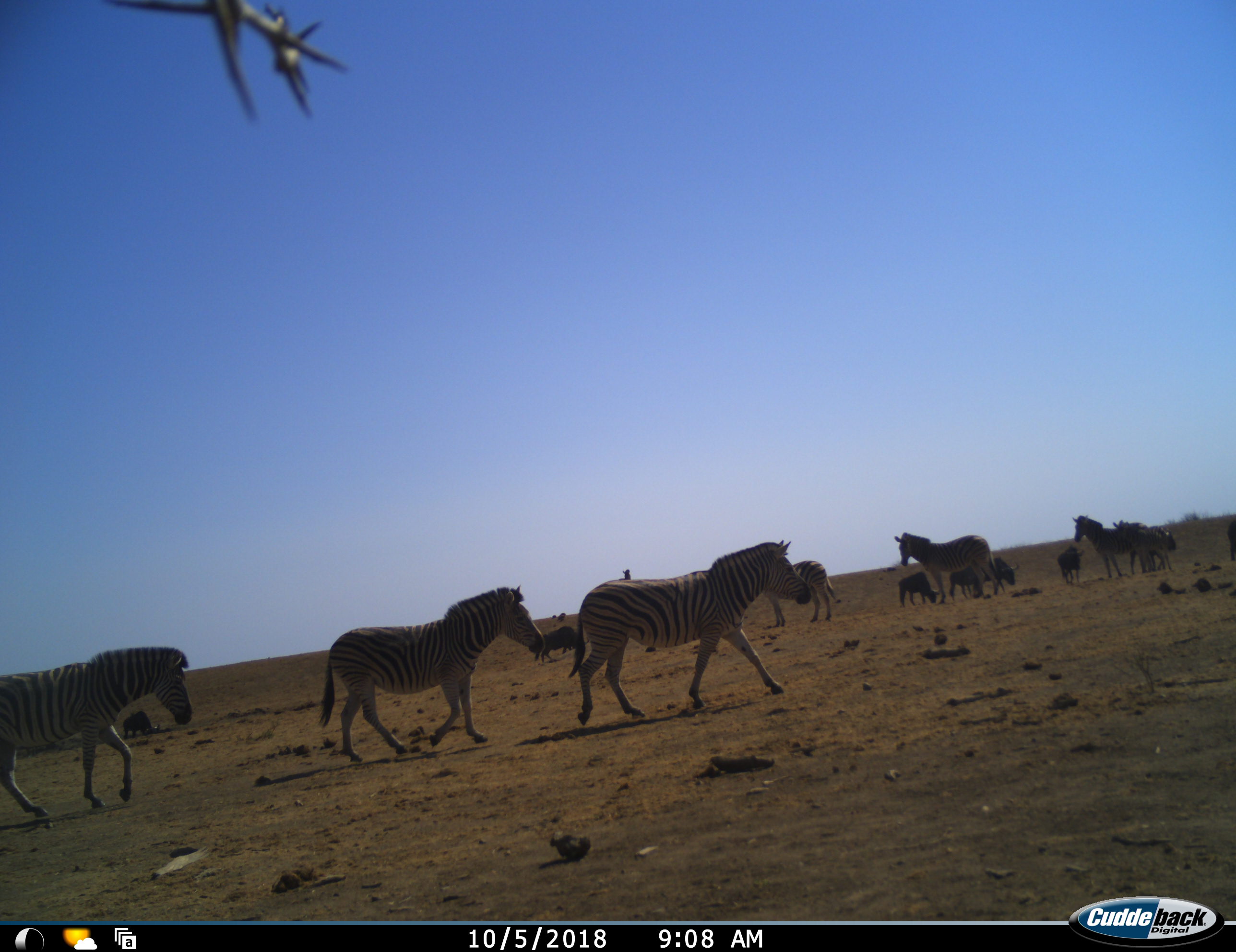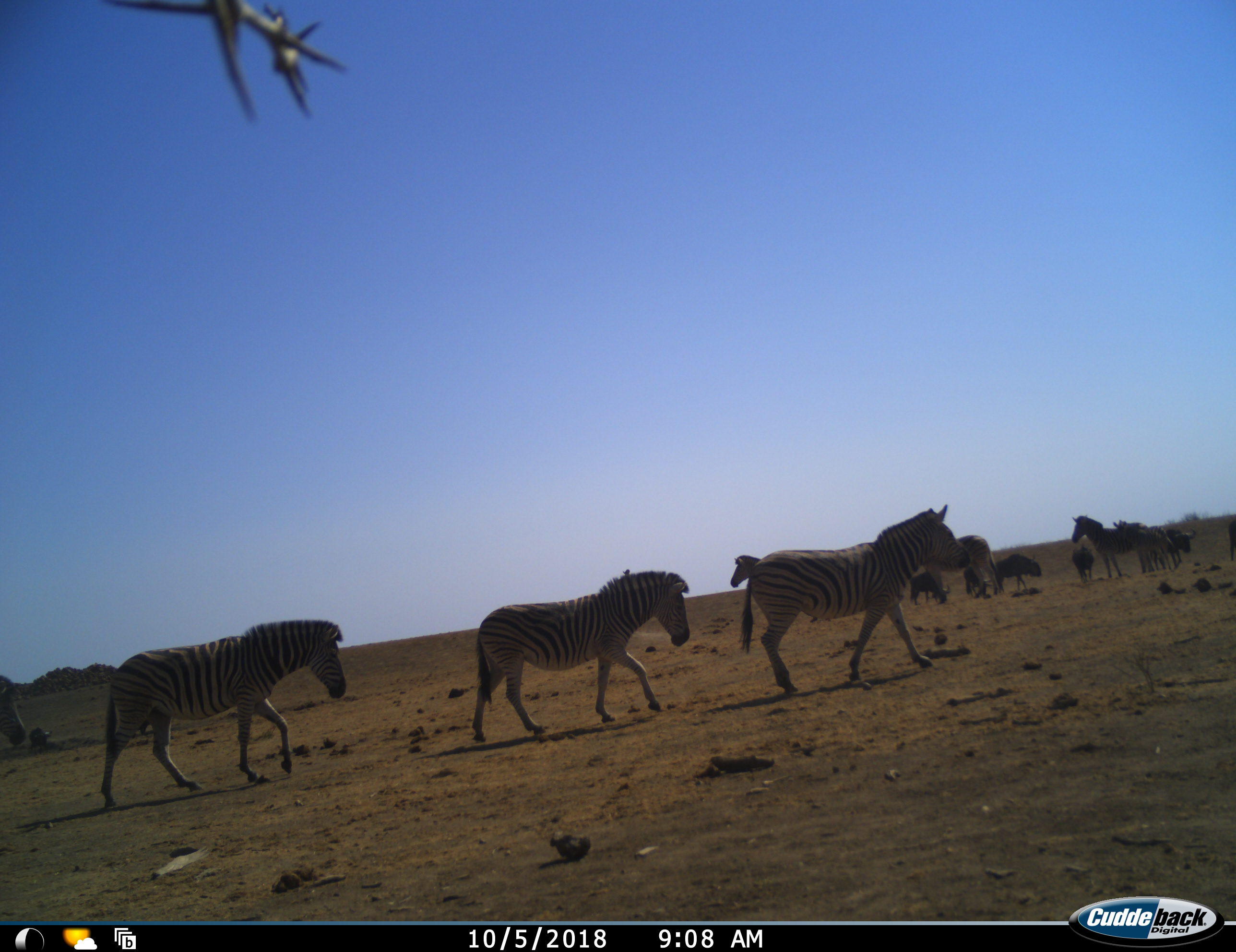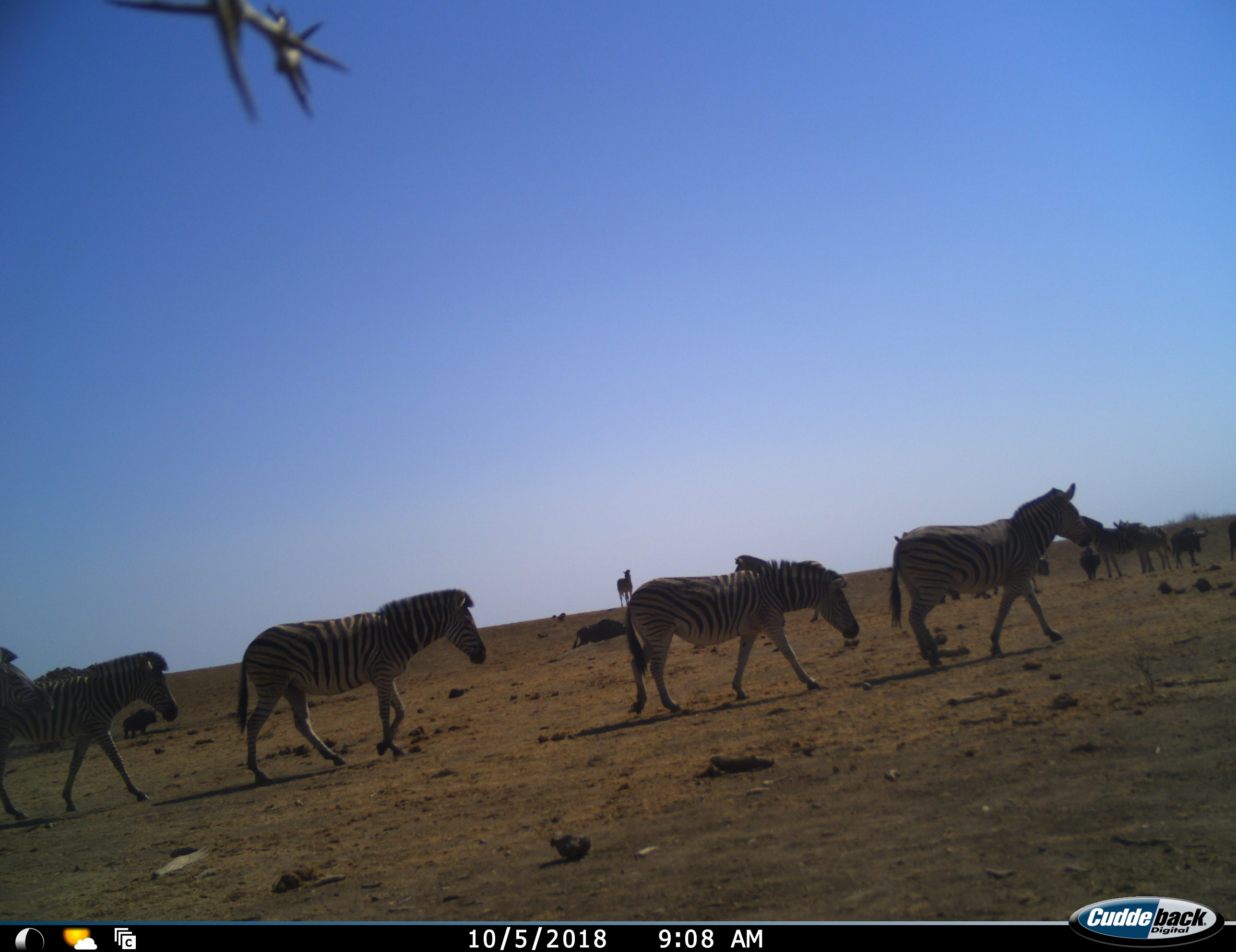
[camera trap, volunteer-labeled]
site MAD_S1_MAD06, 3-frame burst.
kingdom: Animalia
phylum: Chordata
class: Mammalia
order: Artiodactyla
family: Bovidae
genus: Connochaetes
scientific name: Connochaetes taurinus taurinus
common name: blue wildebeest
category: wildebeestblue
Wildebeestblue (blue wildebeest) (Connochaetes taurinus taurinus), count 5. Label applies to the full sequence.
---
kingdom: Animalia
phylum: Chordata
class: Mammalia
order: Perissodactyla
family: Equidae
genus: Equus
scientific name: Equus quagga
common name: plains zebra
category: zebraplains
Zebraplains (plains zebra) (Equus quagga), count 7. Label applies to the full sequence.